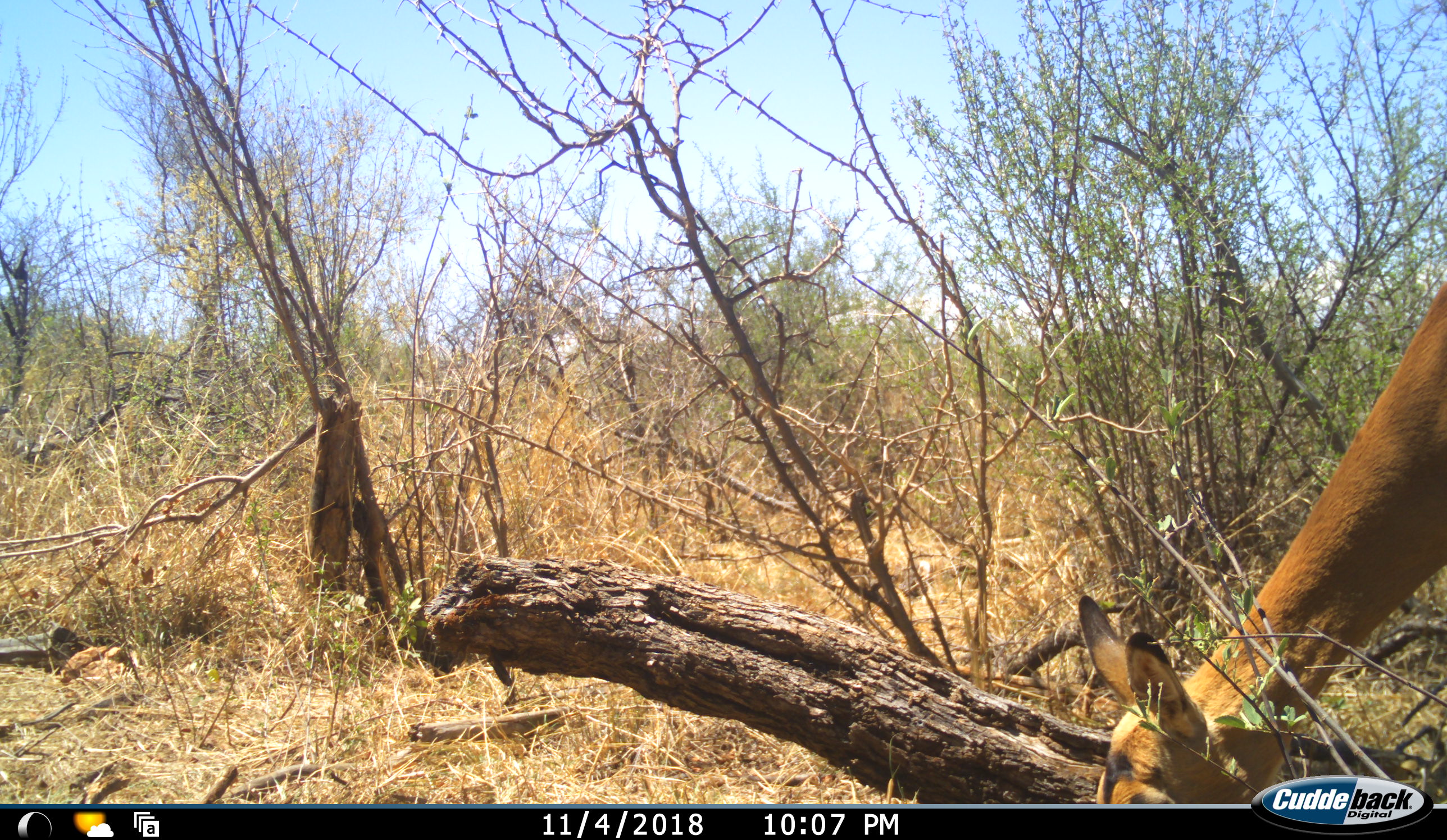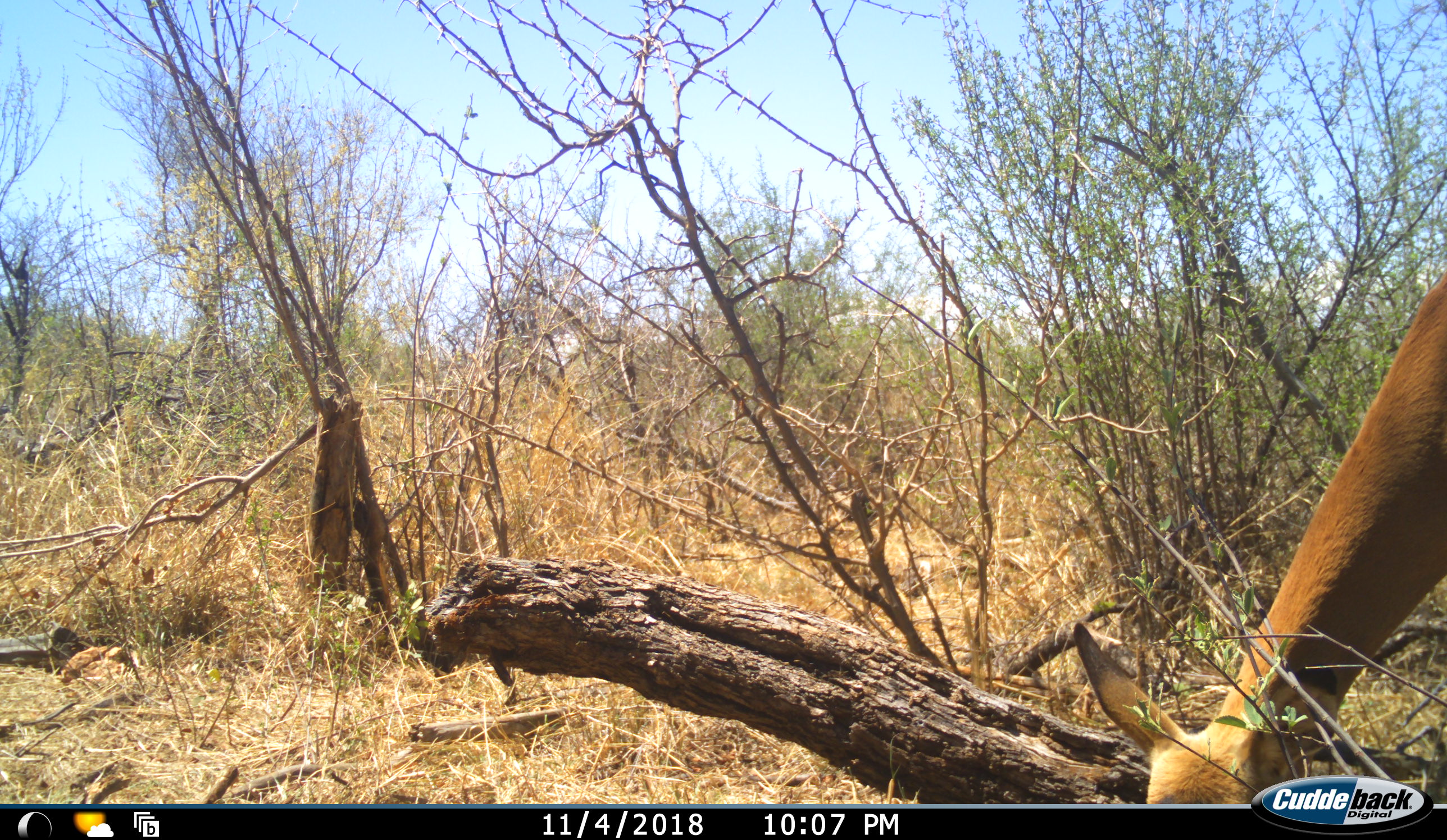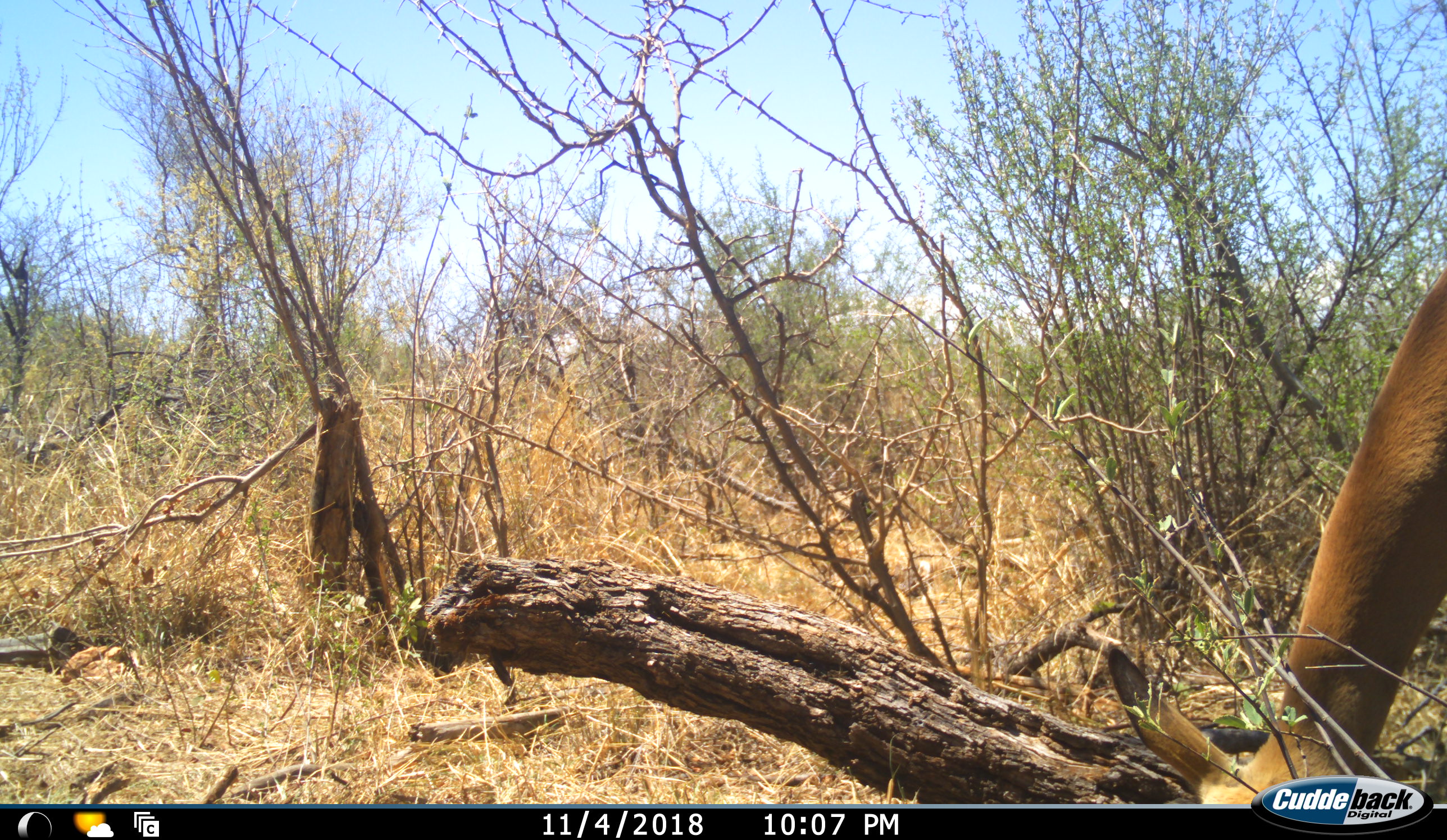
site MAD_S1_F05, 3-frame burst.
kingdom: Animalia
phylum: Chordata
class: Mammalia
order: Artiodactyla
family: Bovidae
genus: Aepyceros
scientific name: Aepyceros melampus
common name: impala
Impala (Aepyceros melampus), count 1. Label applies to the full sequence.